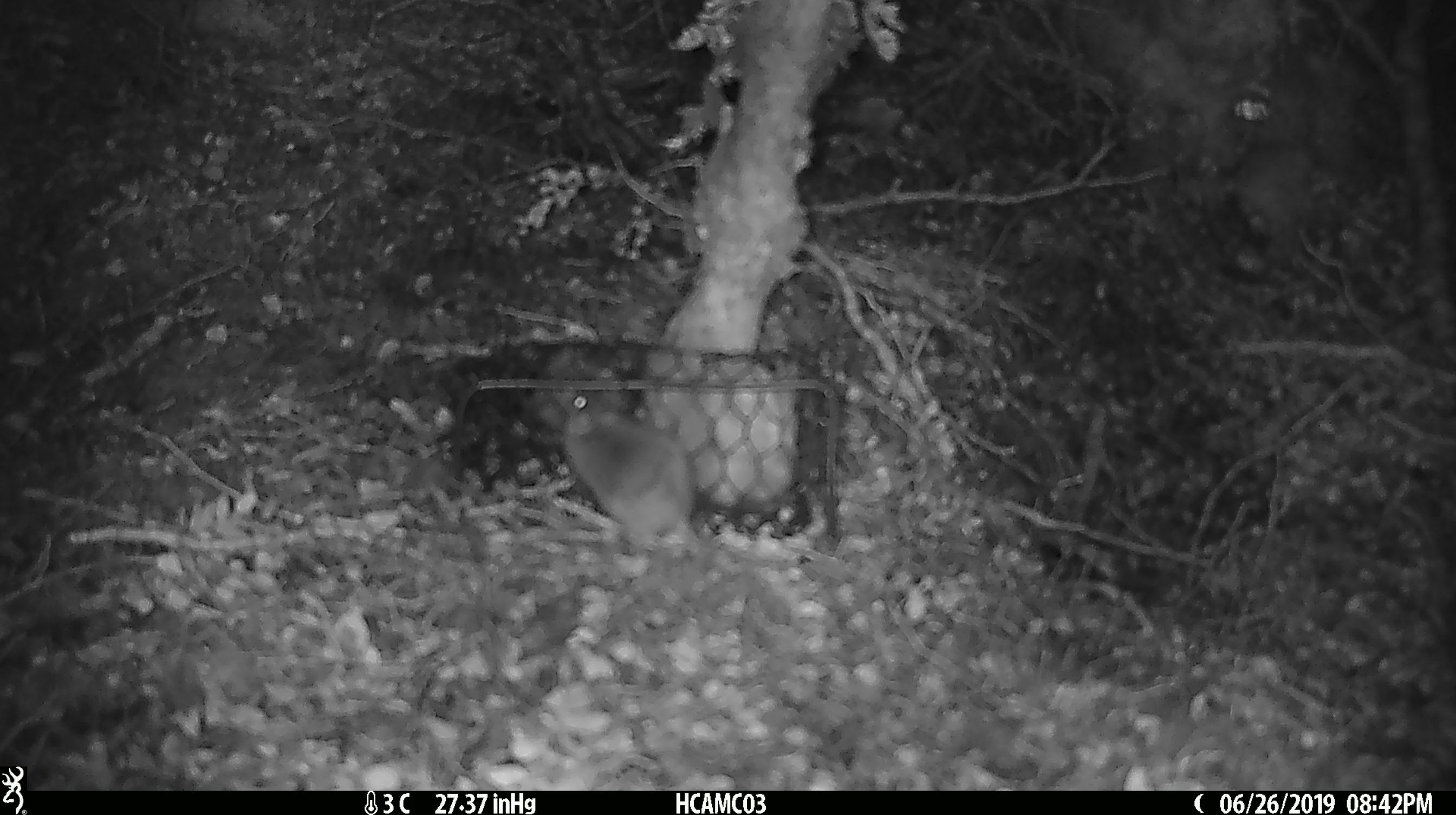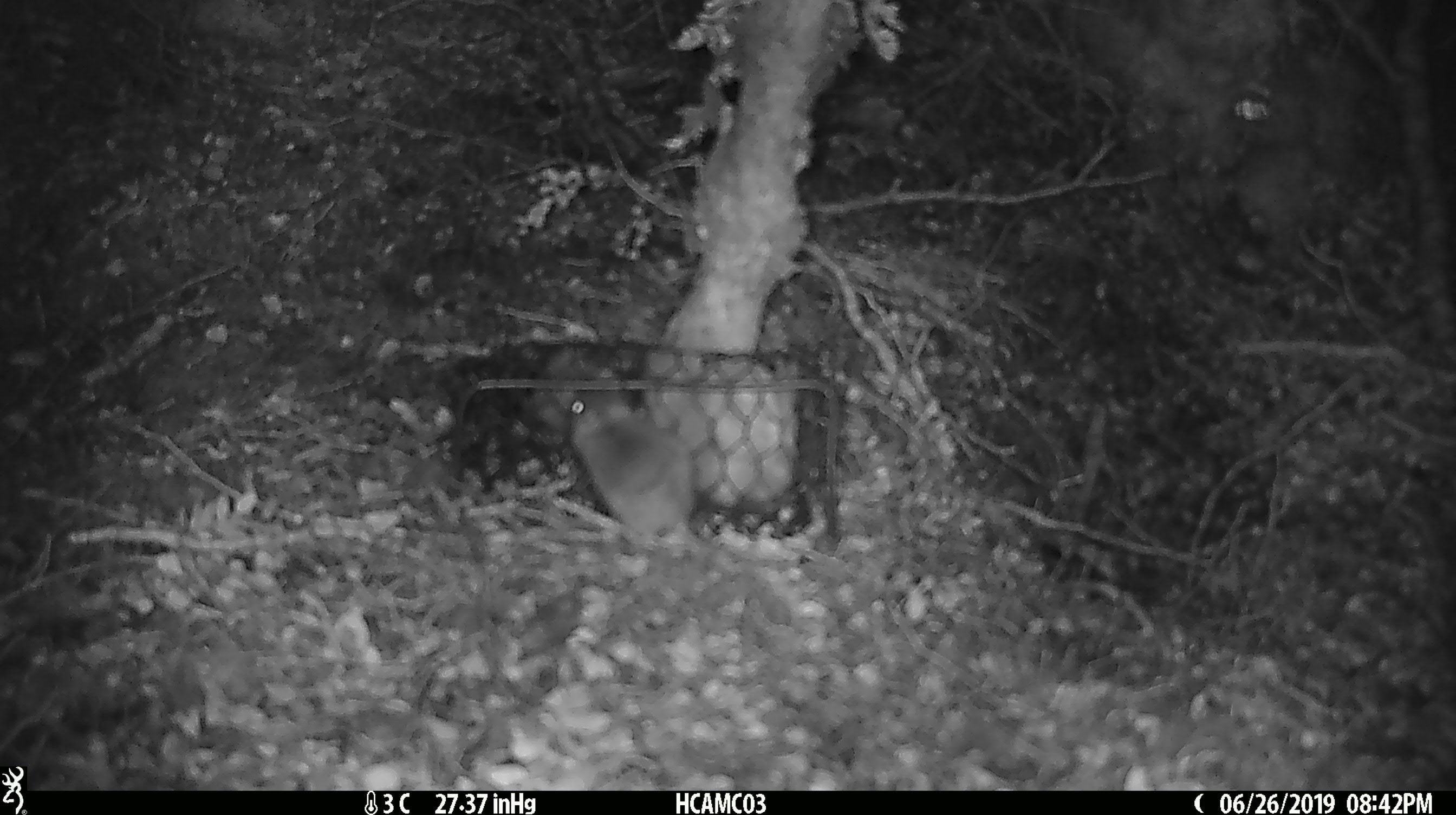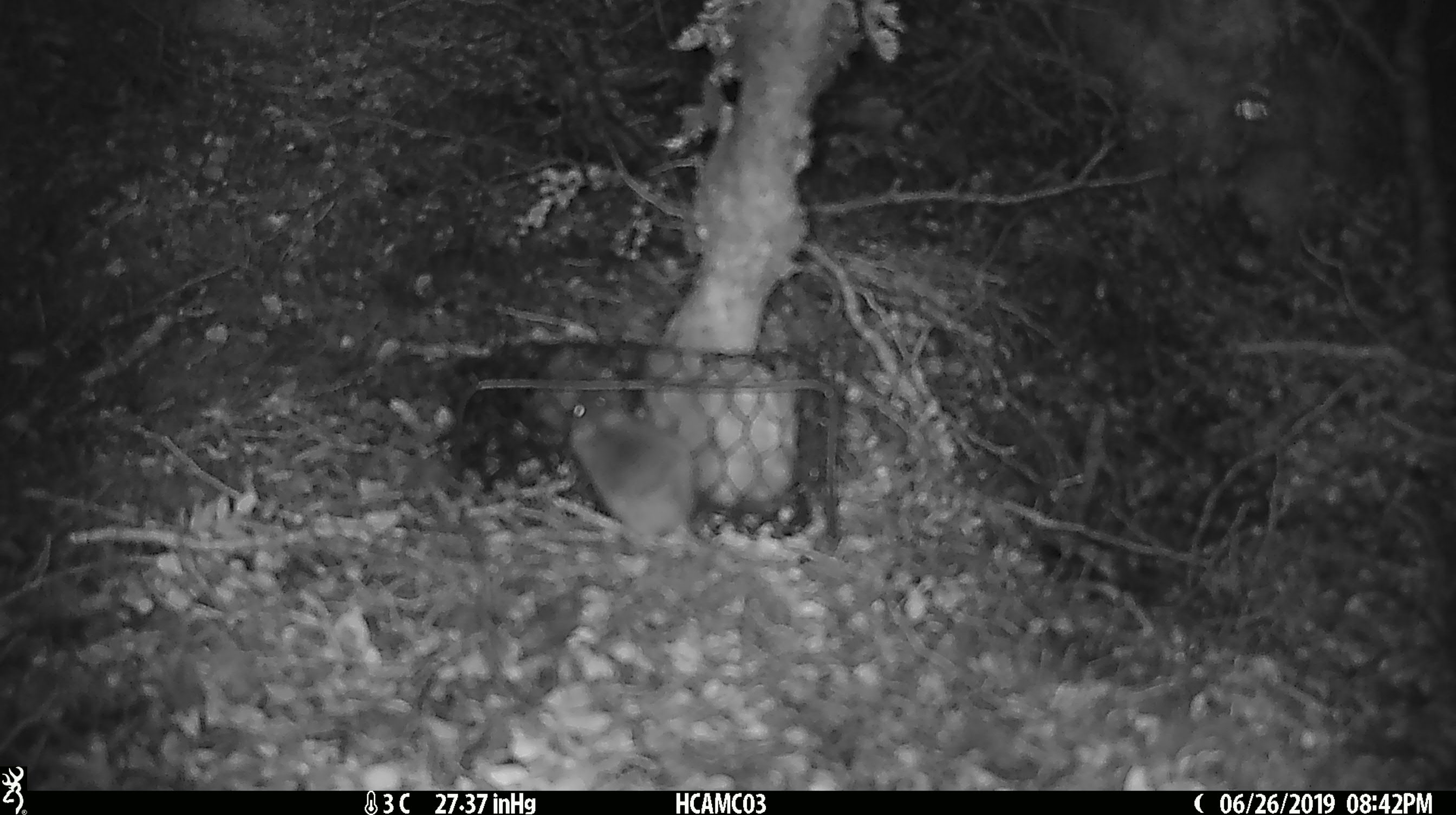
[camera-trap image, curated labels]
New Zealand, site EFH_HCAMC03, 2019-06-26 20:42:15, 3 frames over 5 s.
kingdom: Animalia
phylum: Chordata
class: Mammalia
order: Rodentia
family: Muridae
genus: Mus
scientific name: Mus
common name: mouse